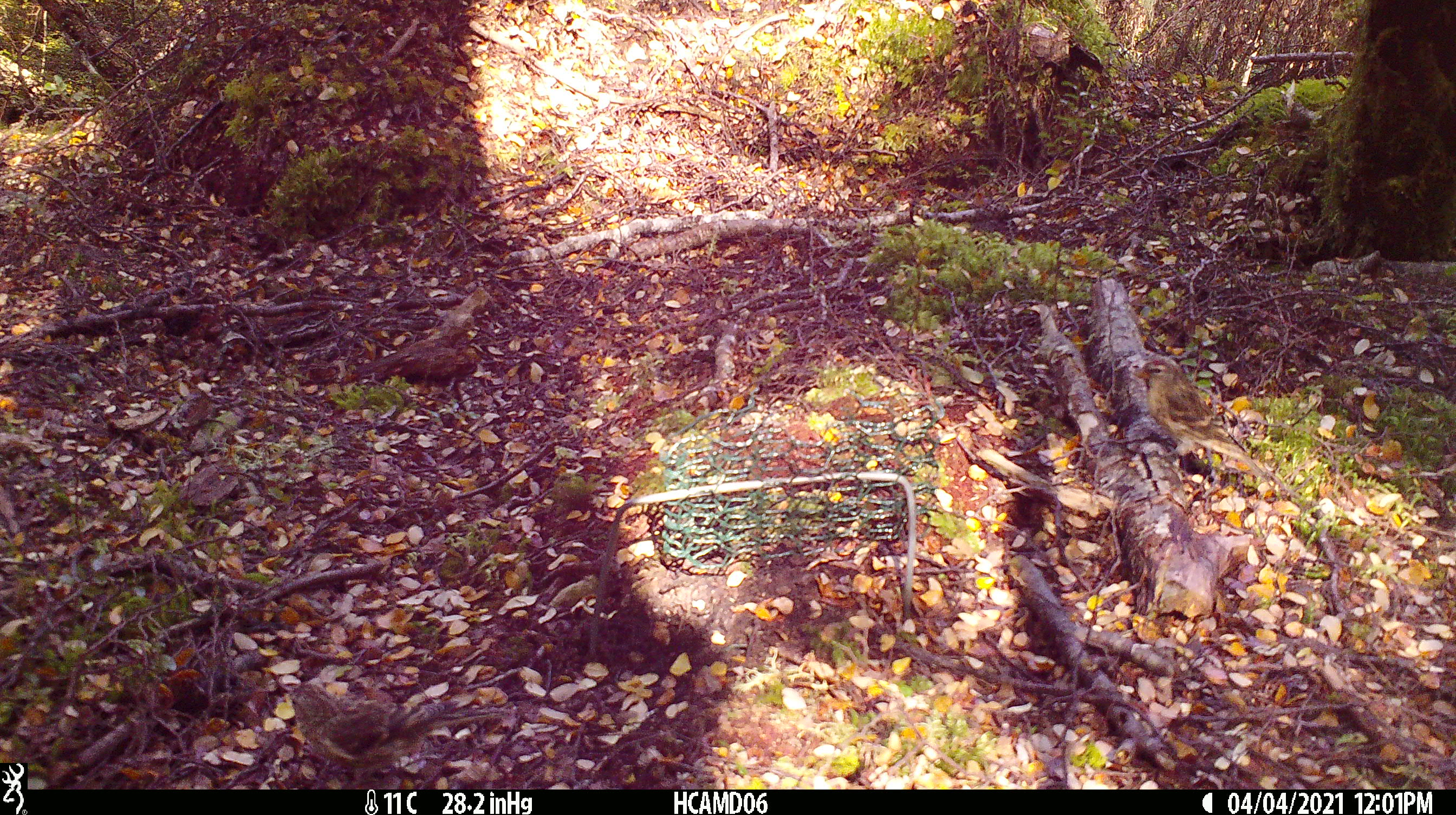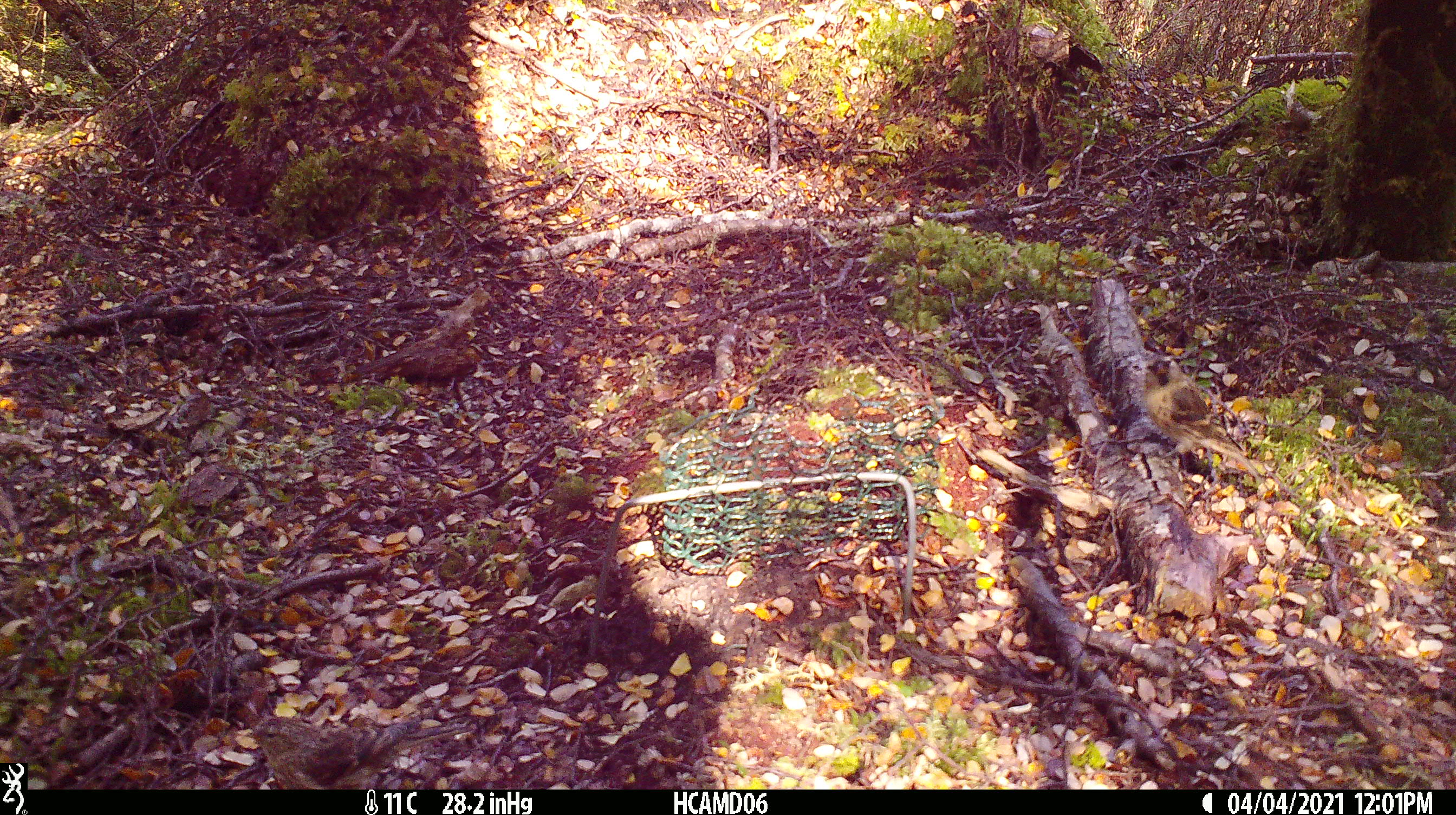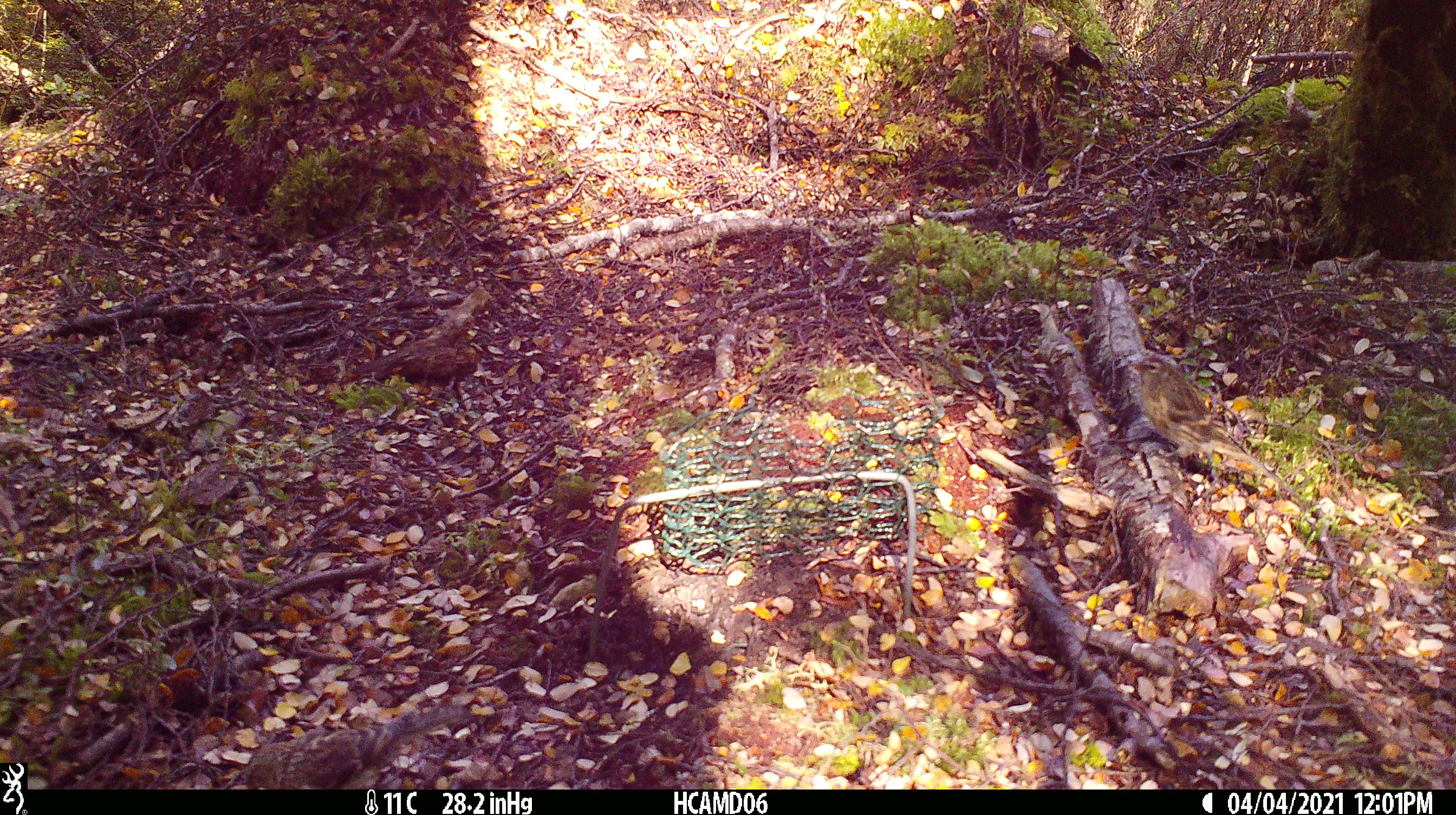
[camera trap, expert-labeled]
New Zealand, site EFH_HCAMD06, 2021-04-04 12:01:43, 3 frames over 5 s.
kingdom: Animalia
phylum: Chordata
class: Aves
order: Passeriformes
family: Fringillidae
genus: Acanthis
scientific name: Acanthis flammea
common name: common redpoll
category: redpoll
Redpoll (common redpoll) (Acanthis flammea).